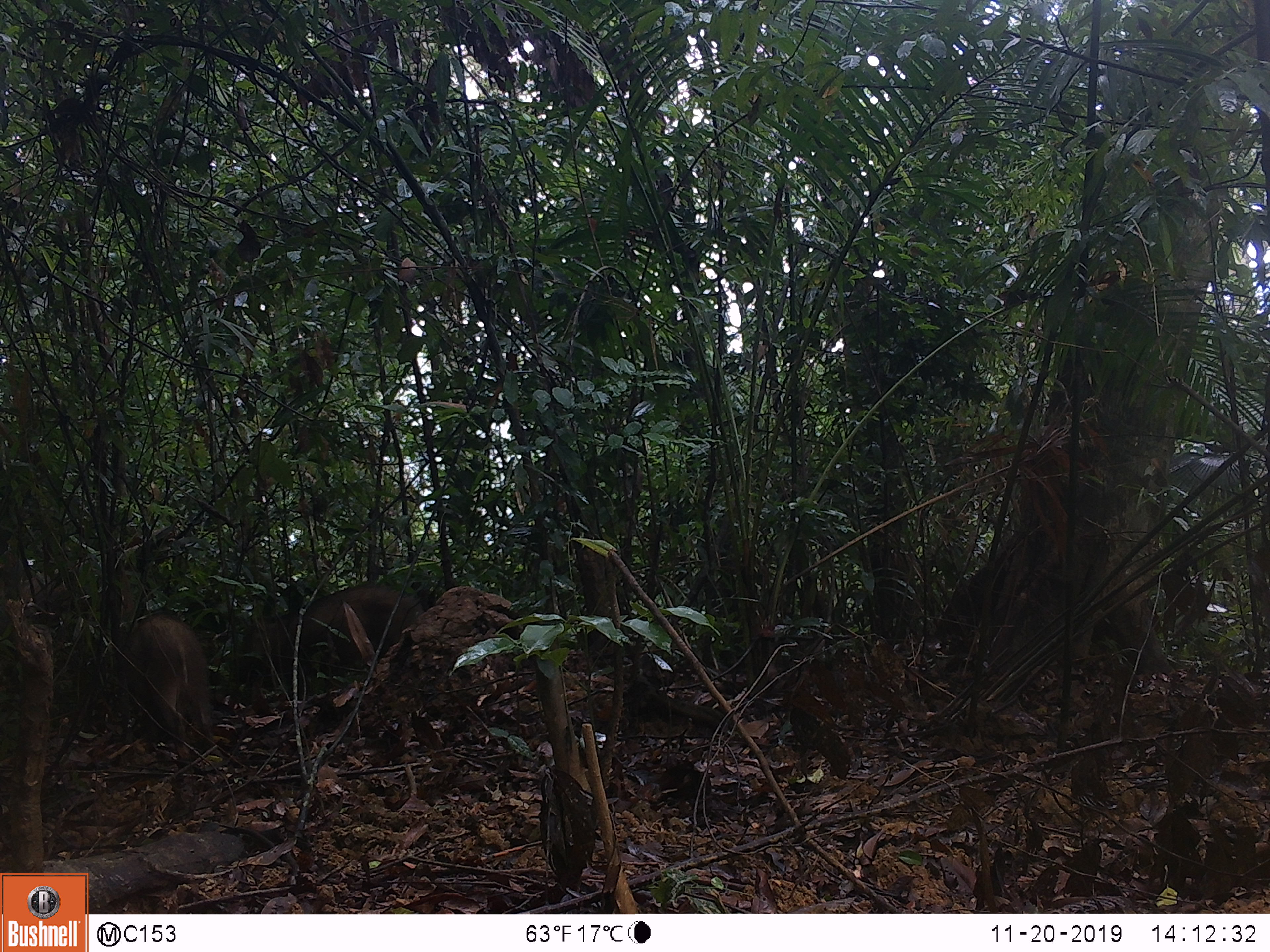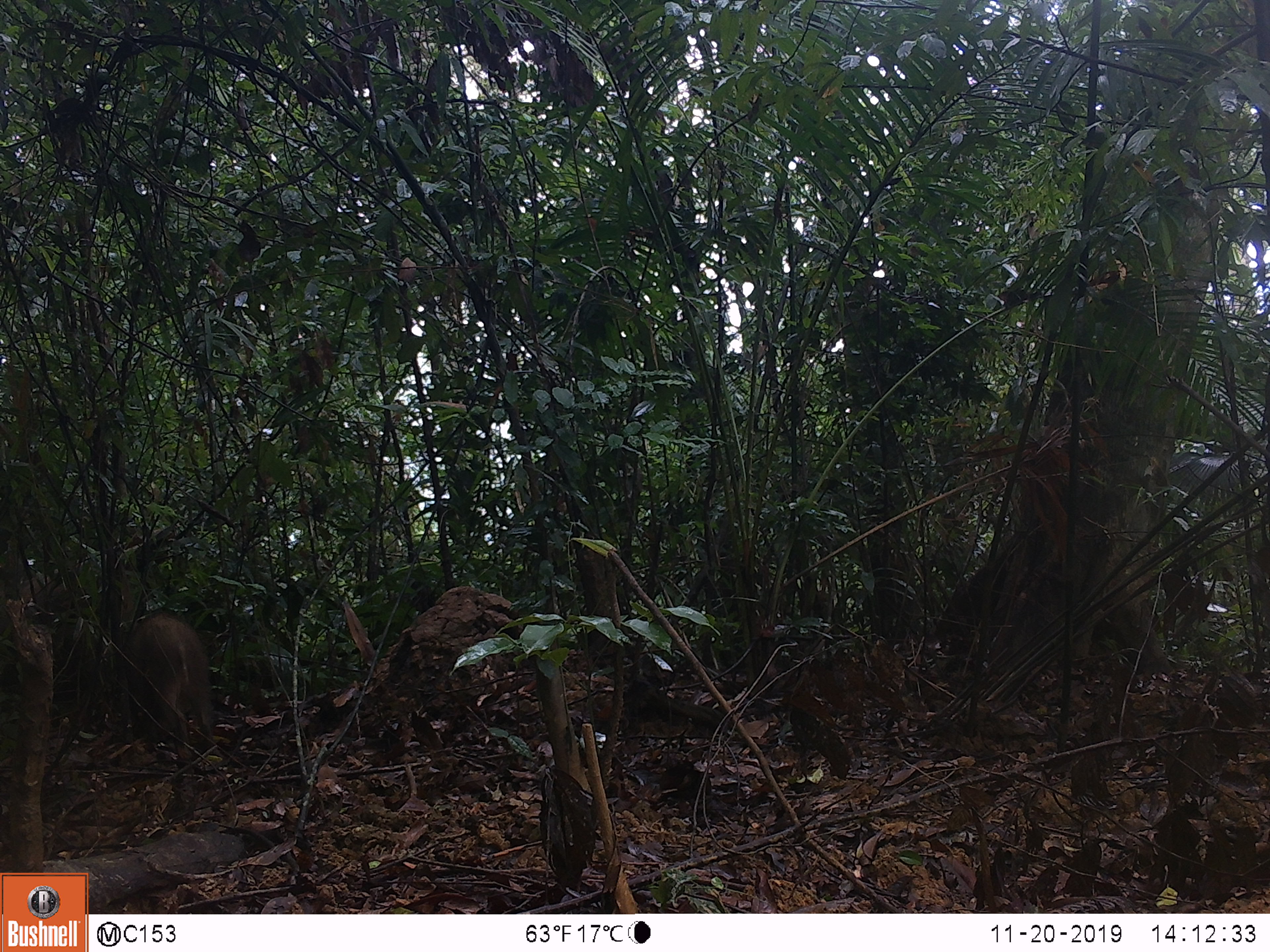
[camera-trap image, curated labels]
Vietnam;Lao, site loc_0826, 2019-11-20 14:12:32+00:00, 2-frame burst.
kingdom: Animalia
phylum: Chordata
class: Mammalia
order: Artiodactyla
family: Suidae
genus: Sus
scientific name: Sus scrofa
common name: eurasian wild pig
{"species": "eurasian wild pig (Sus scrofa)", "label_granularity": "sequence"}